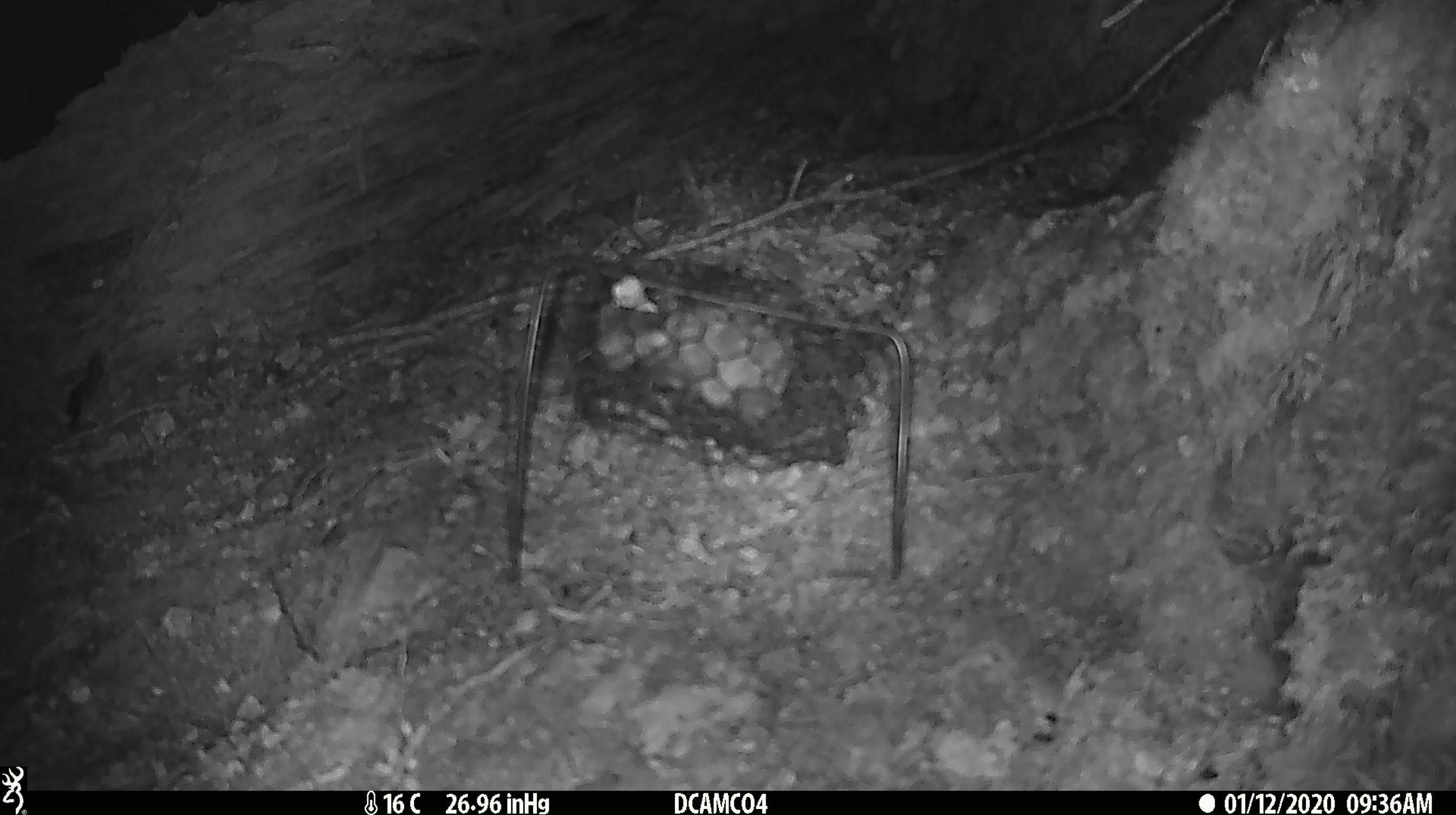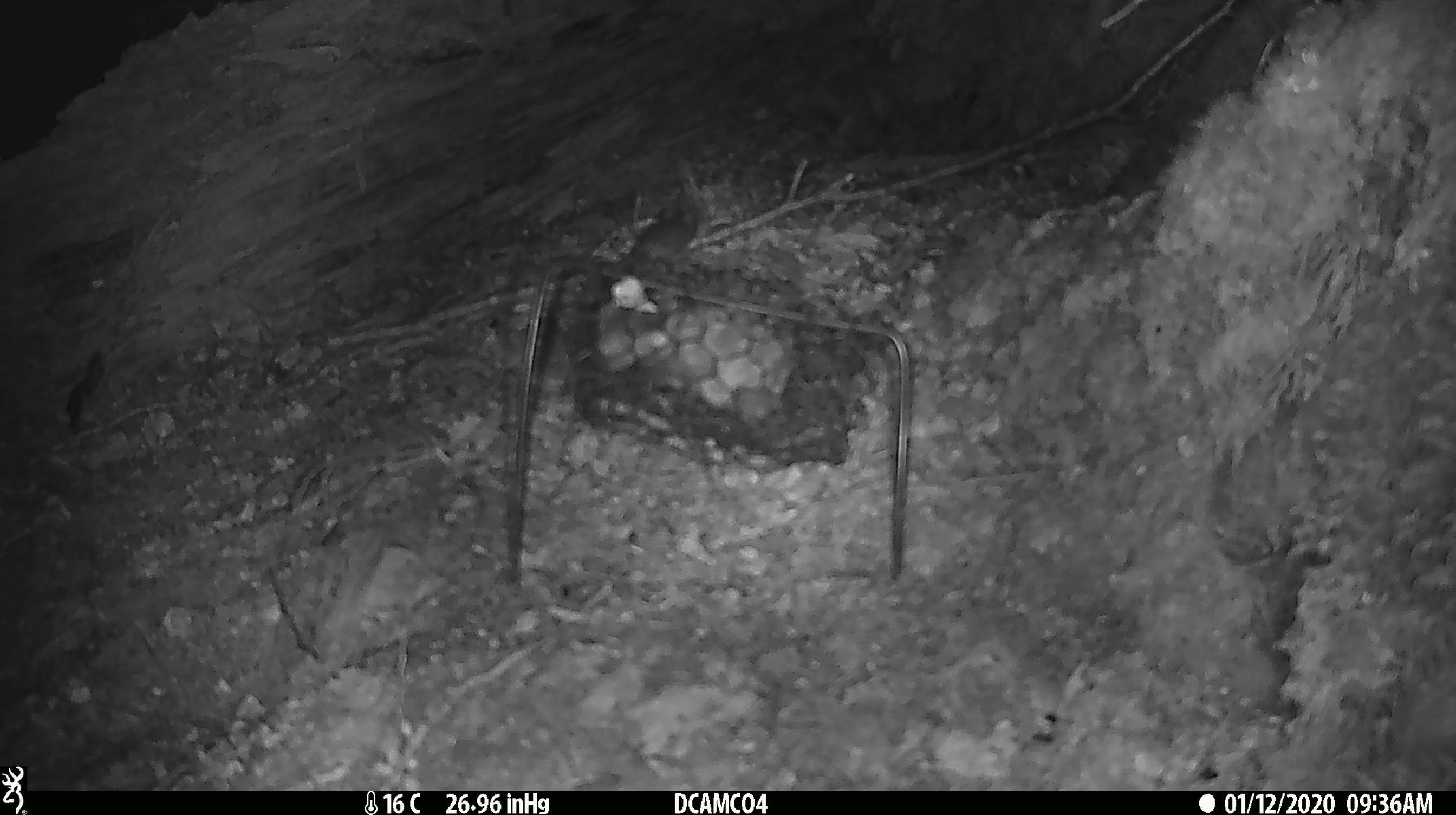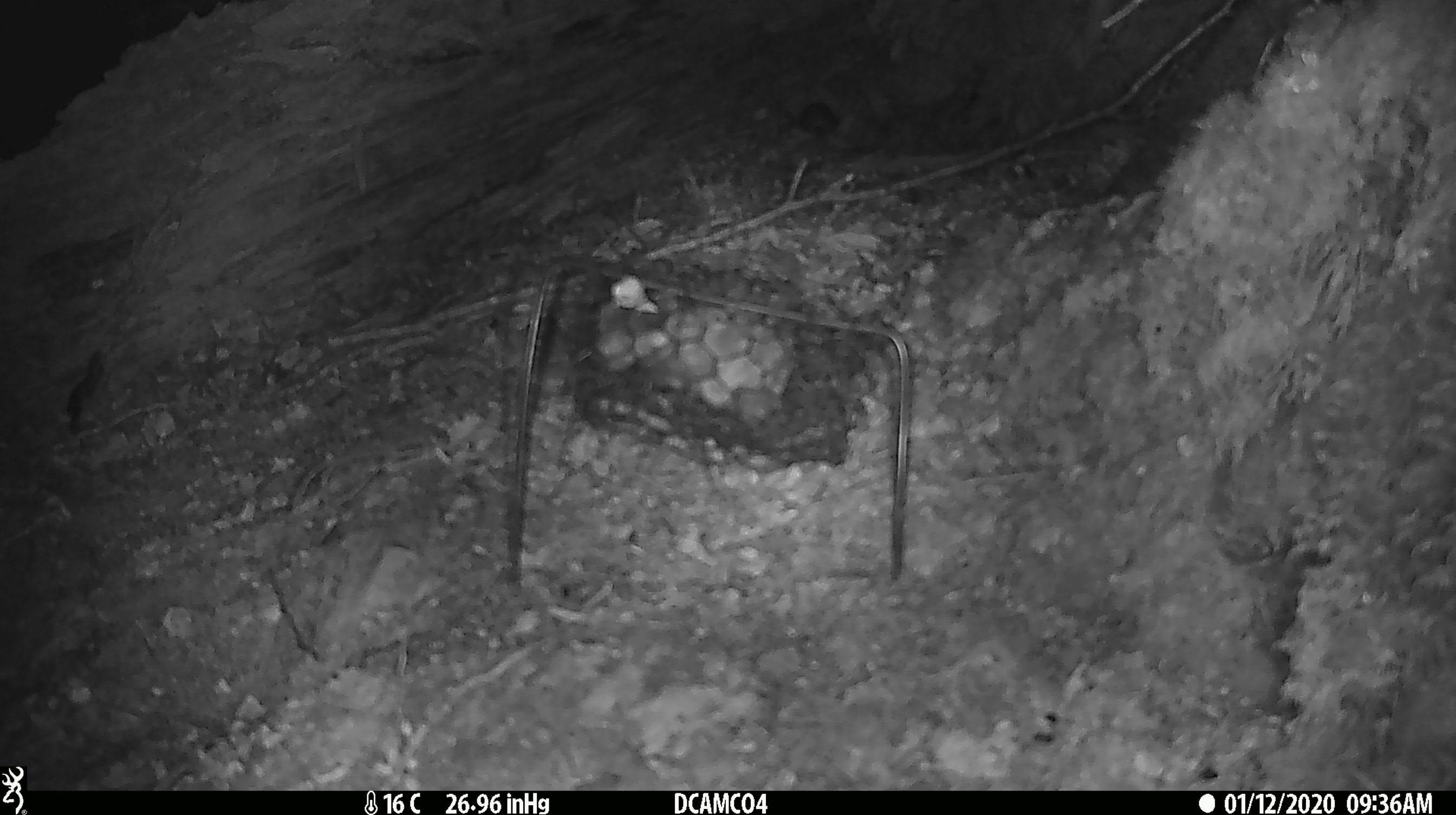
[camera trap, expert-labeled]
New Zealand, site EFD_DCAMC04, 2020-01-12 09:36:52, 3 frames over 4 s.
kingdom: Animalia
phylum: Chordata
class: Mammalia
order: Rodentia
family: Muridae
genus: Mus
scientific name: Mus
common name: mouse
Mouse (Mus).